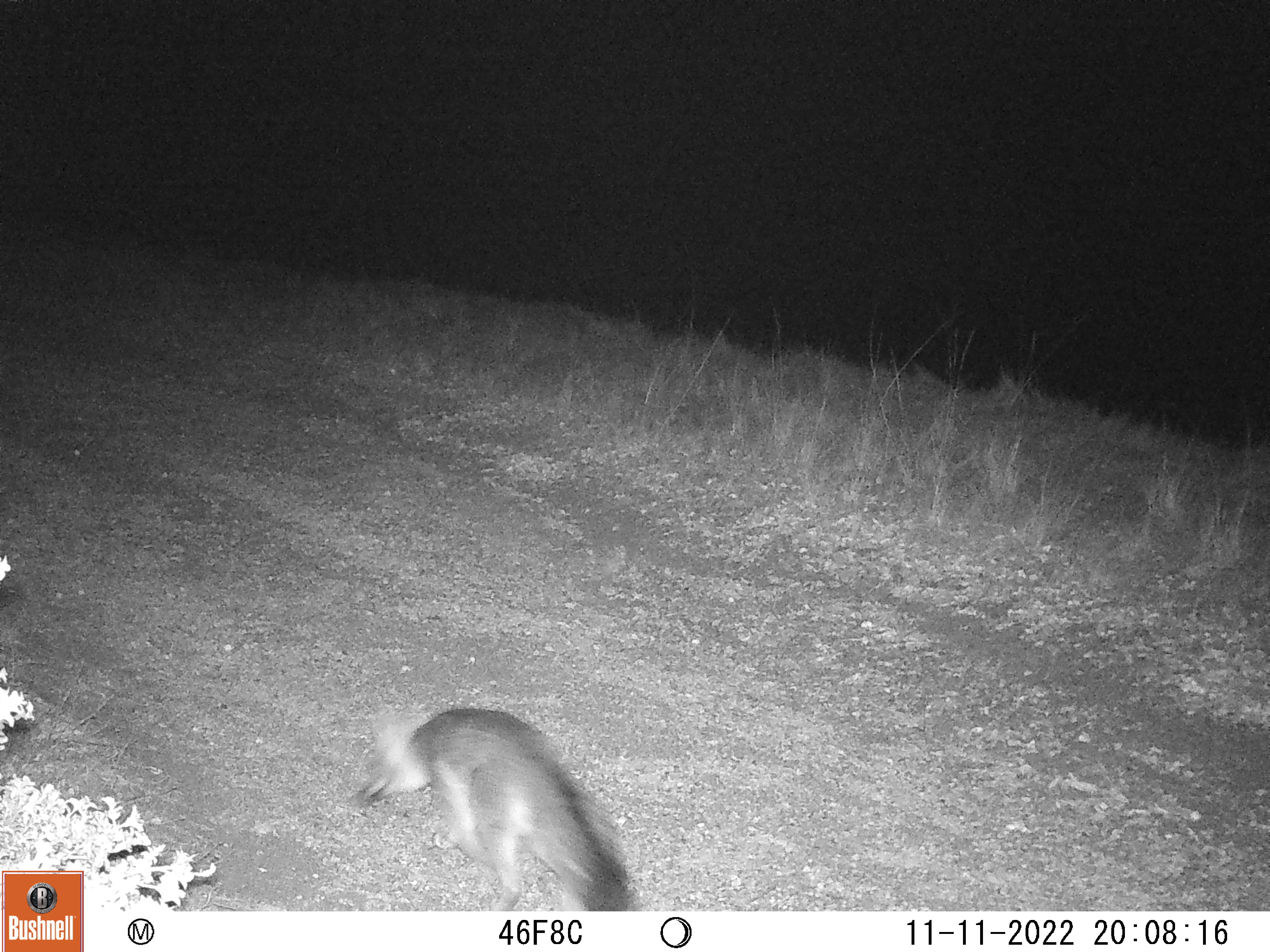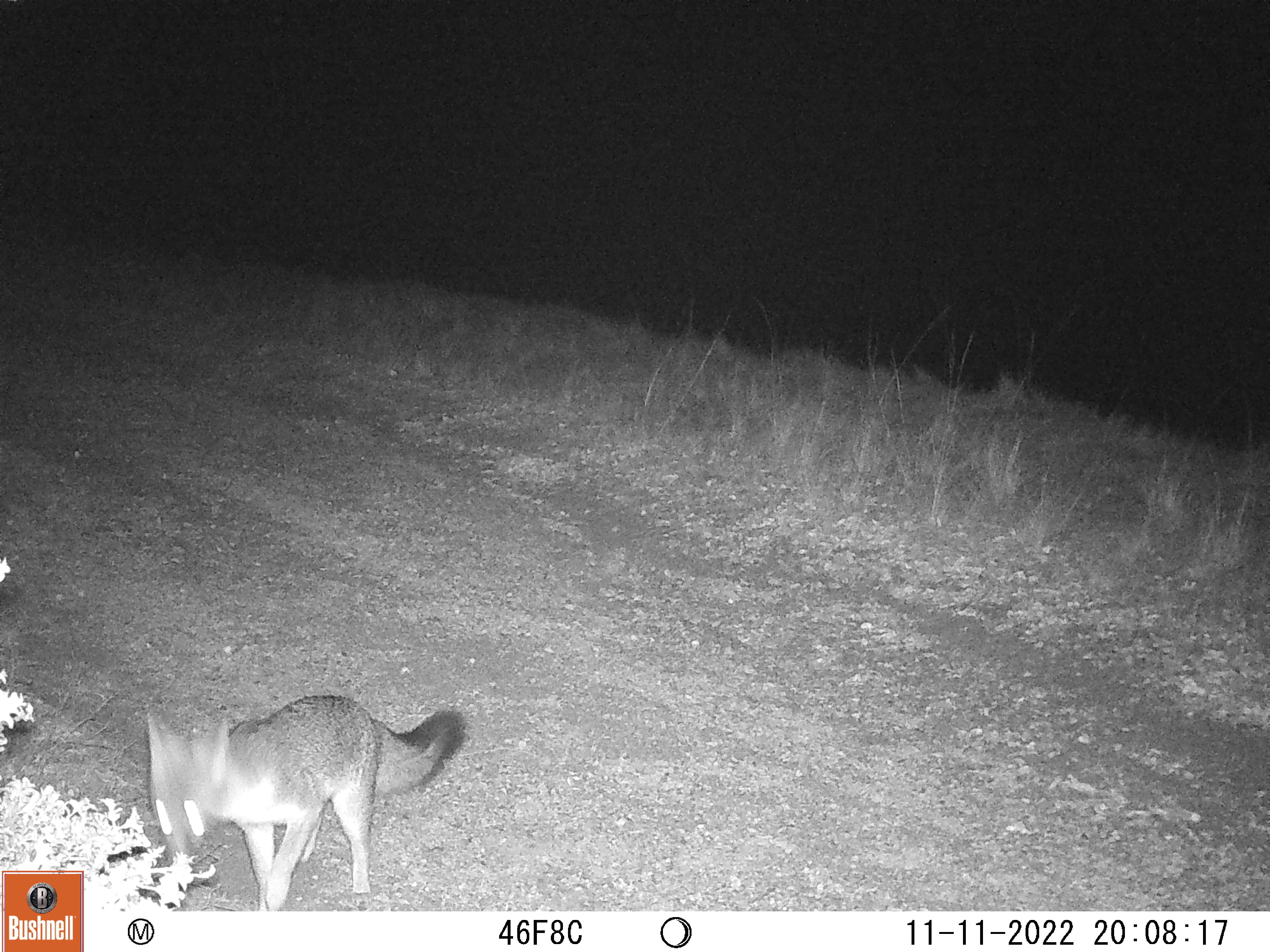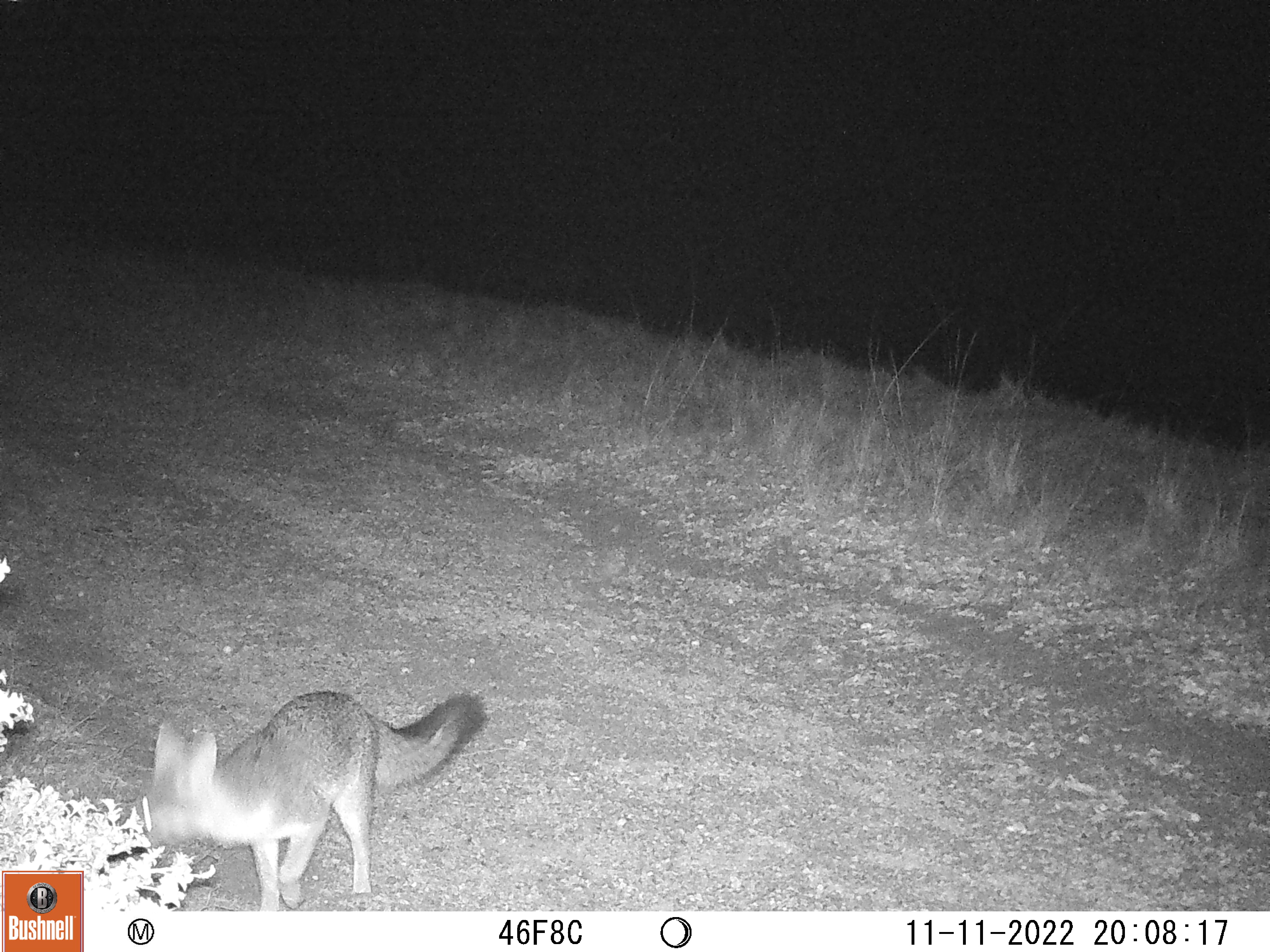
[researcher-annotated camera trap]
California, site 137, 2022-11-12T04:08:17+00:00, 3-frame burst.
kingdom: Animalia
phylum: Chordata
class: Mammalia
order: Carnivora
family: Canidae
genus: Urocyon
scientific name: Urocyon cinereoargenteus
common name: gray fox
Gray fox (Urocyon cinereoargenteus).